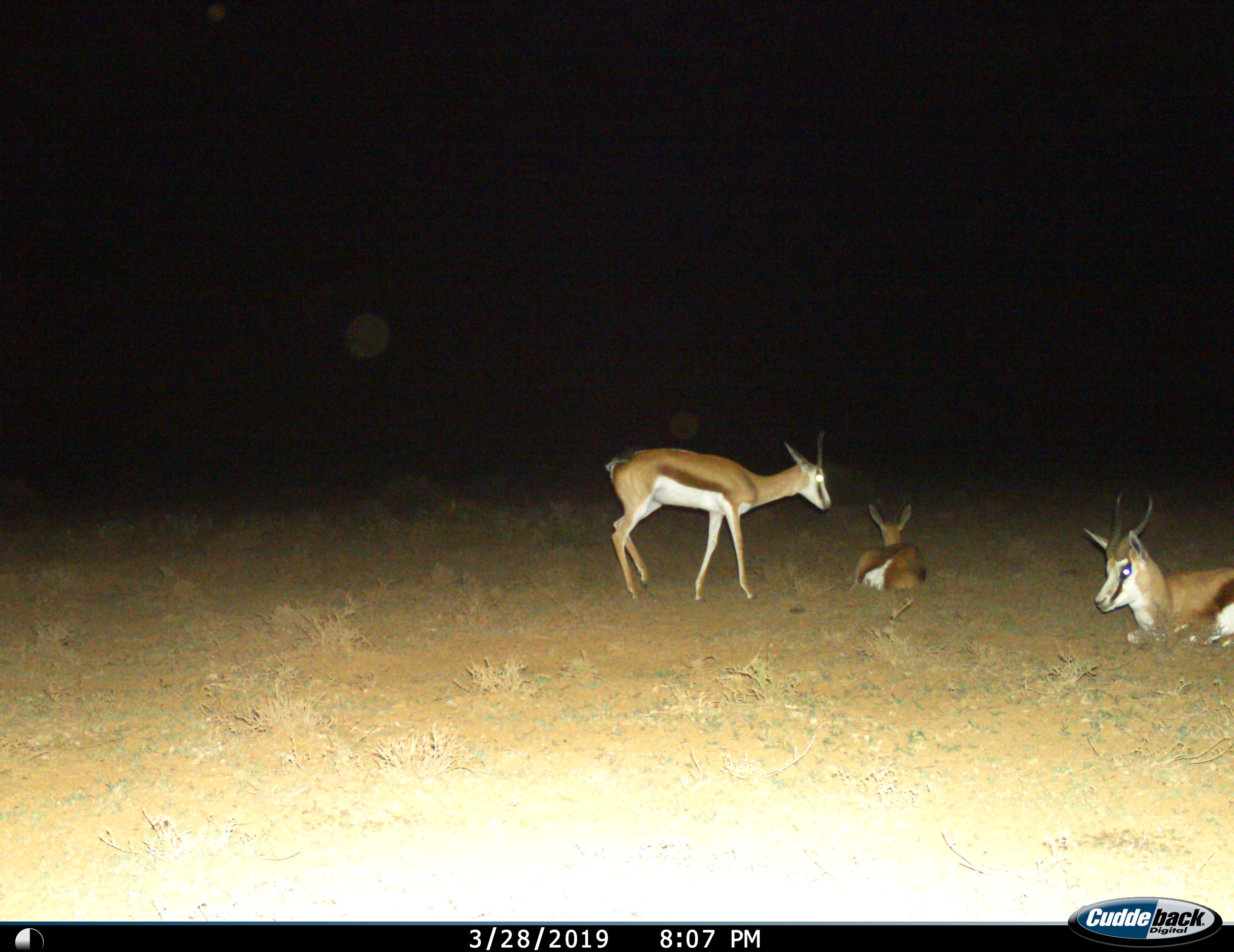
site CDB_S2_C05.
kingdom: Animalia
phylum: Chordata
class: Mammalia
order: Artiodactyla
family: Bovidae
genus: Antidorcas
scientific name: Antidorcas marsupialis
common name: springbok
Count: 3.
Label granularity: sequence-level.